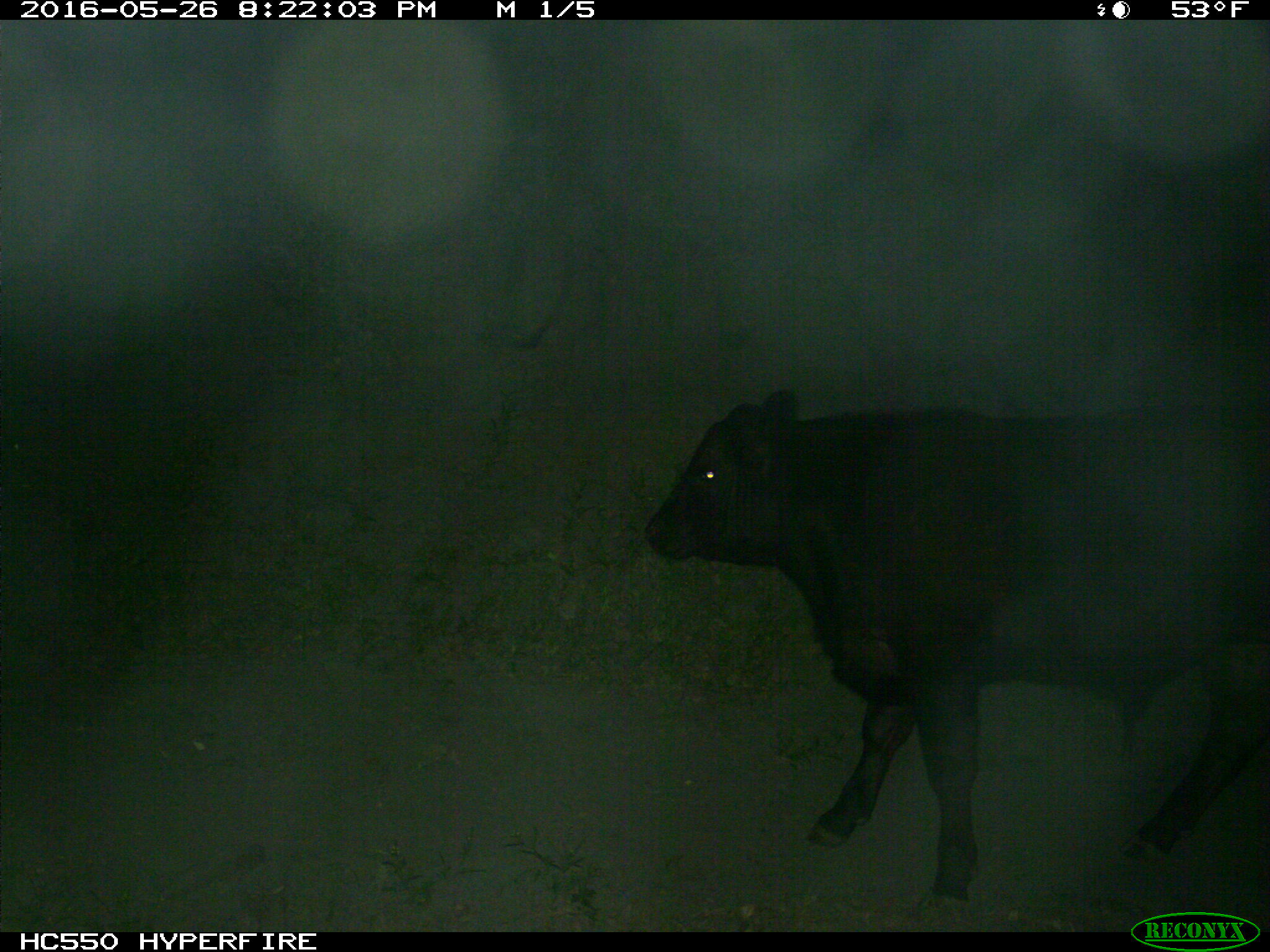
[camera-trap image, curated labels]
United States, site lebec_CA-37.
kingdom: Animalia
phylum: Chordata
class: Mammalia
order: Artiodactyla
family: Bovidae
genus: Bos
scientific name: Bos taurus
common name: domestic cow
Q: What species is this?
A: Bos taurus (domestic cow).